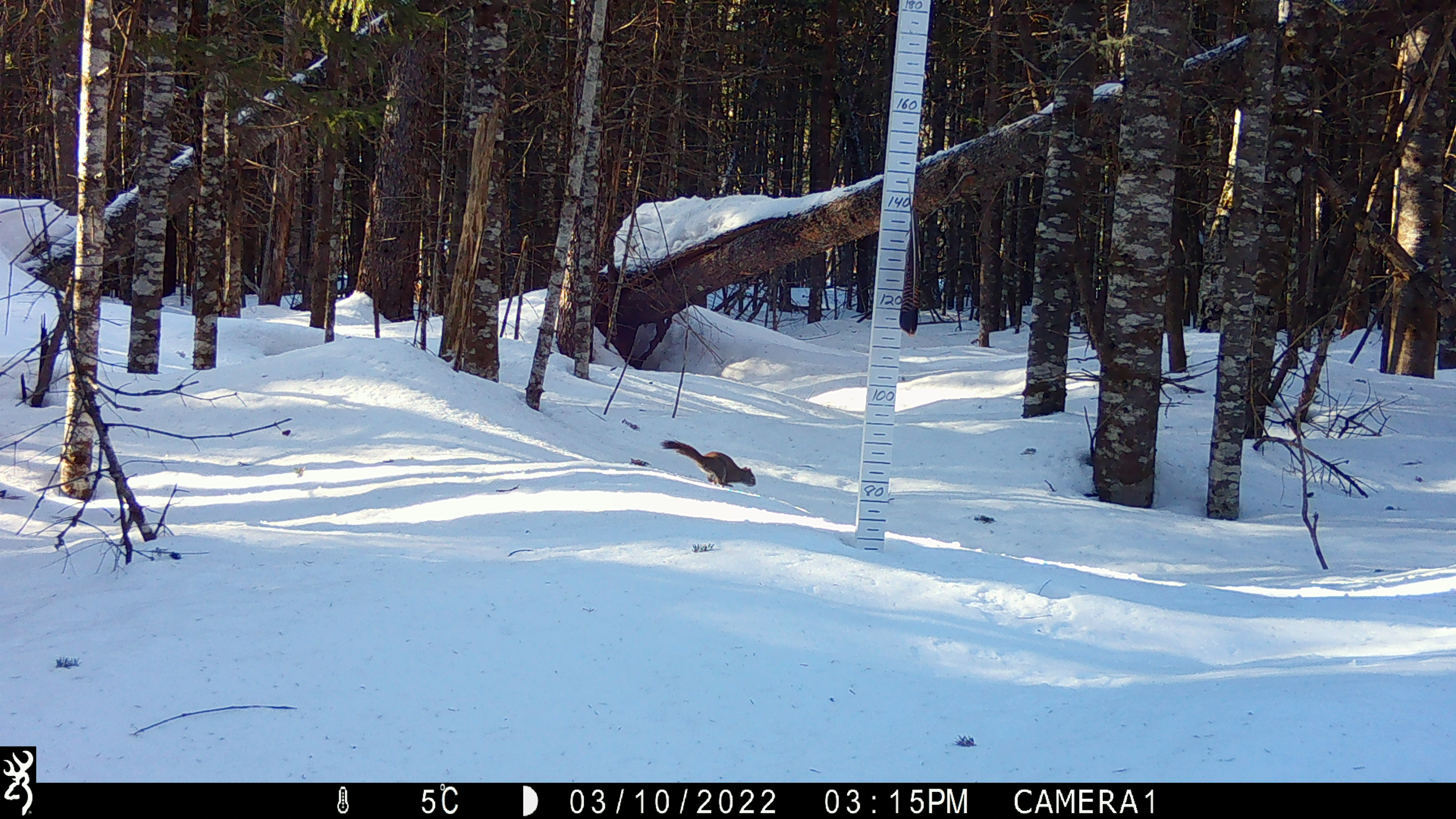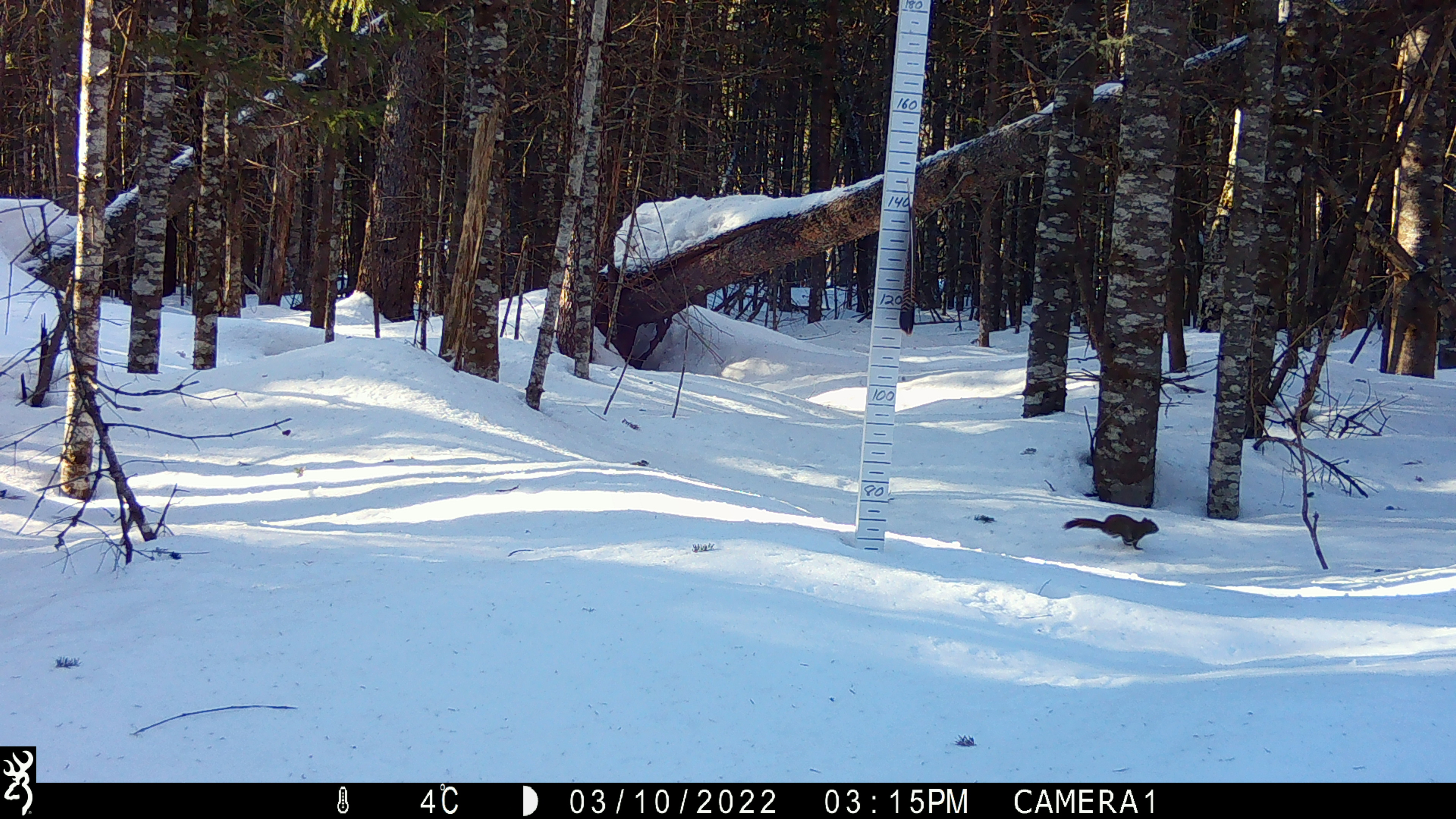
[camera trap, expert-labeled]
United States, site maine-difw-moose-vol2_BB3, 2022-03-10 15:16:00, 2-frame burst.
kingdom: Animalia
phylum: Chordata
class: Mammalia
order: Rodentia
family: Sciuridae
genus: Tamiasciurus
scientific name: Tamiasciurus hudsonicus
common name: red squirrel